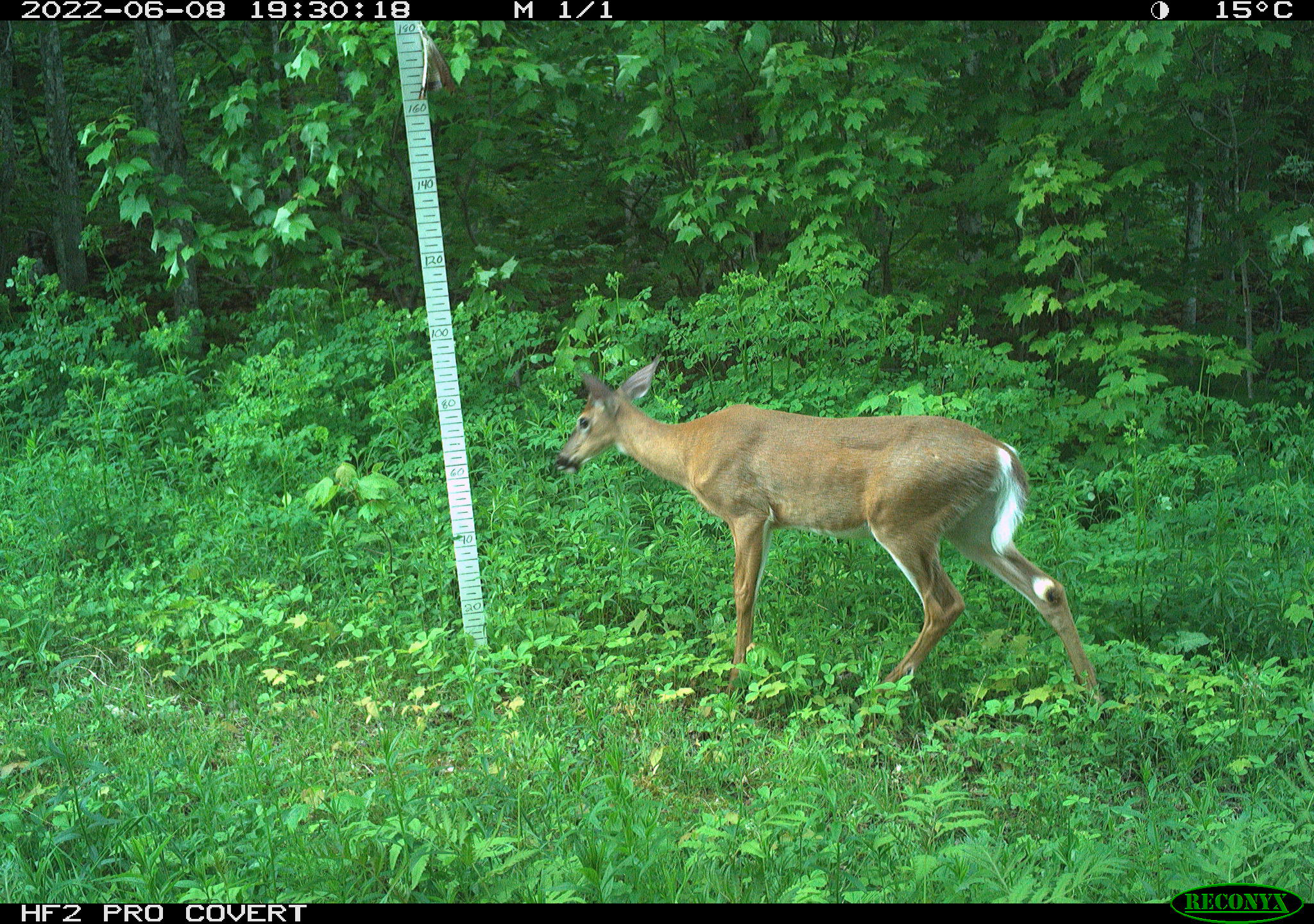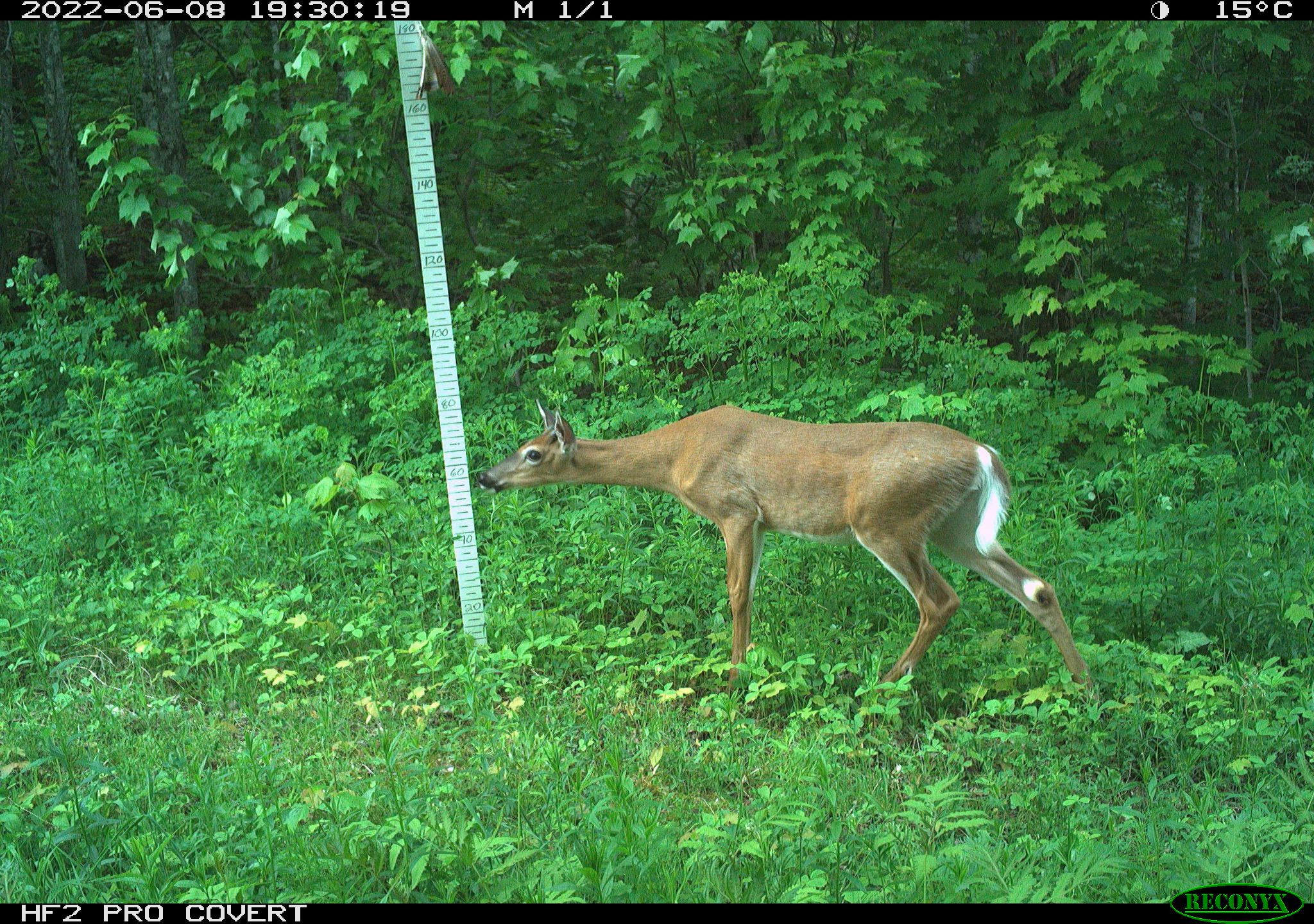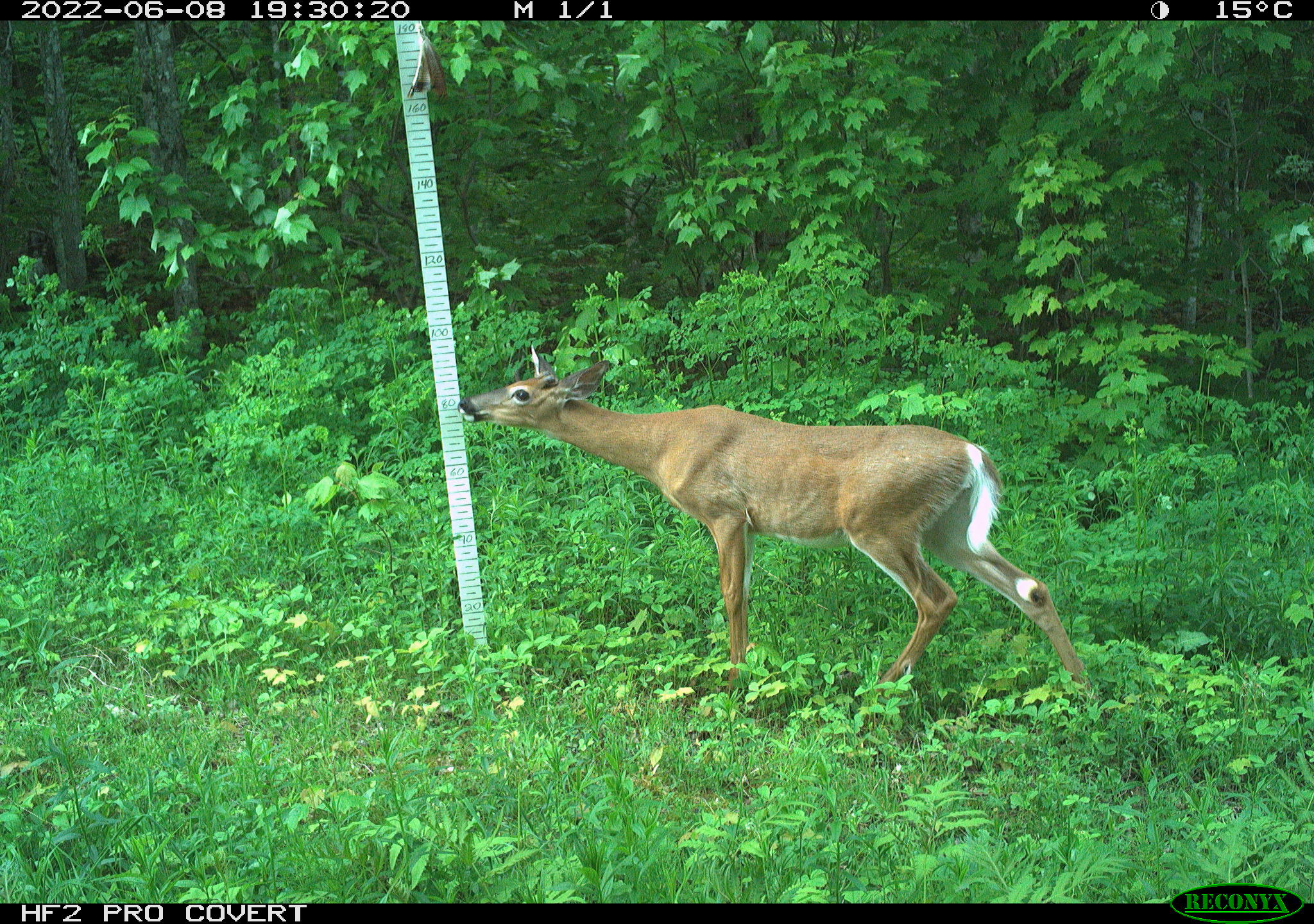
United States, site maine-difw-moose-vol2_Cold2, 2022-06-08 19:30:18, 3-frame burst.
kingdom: Animalia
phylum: Chordata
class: Mammalia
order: Artiodactyla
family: Cervidae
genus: Odocoileus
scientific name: Odocoileus virginianus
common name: white-tailed deer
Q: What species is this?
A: White-tailed deer (Odocoileus virginianus).